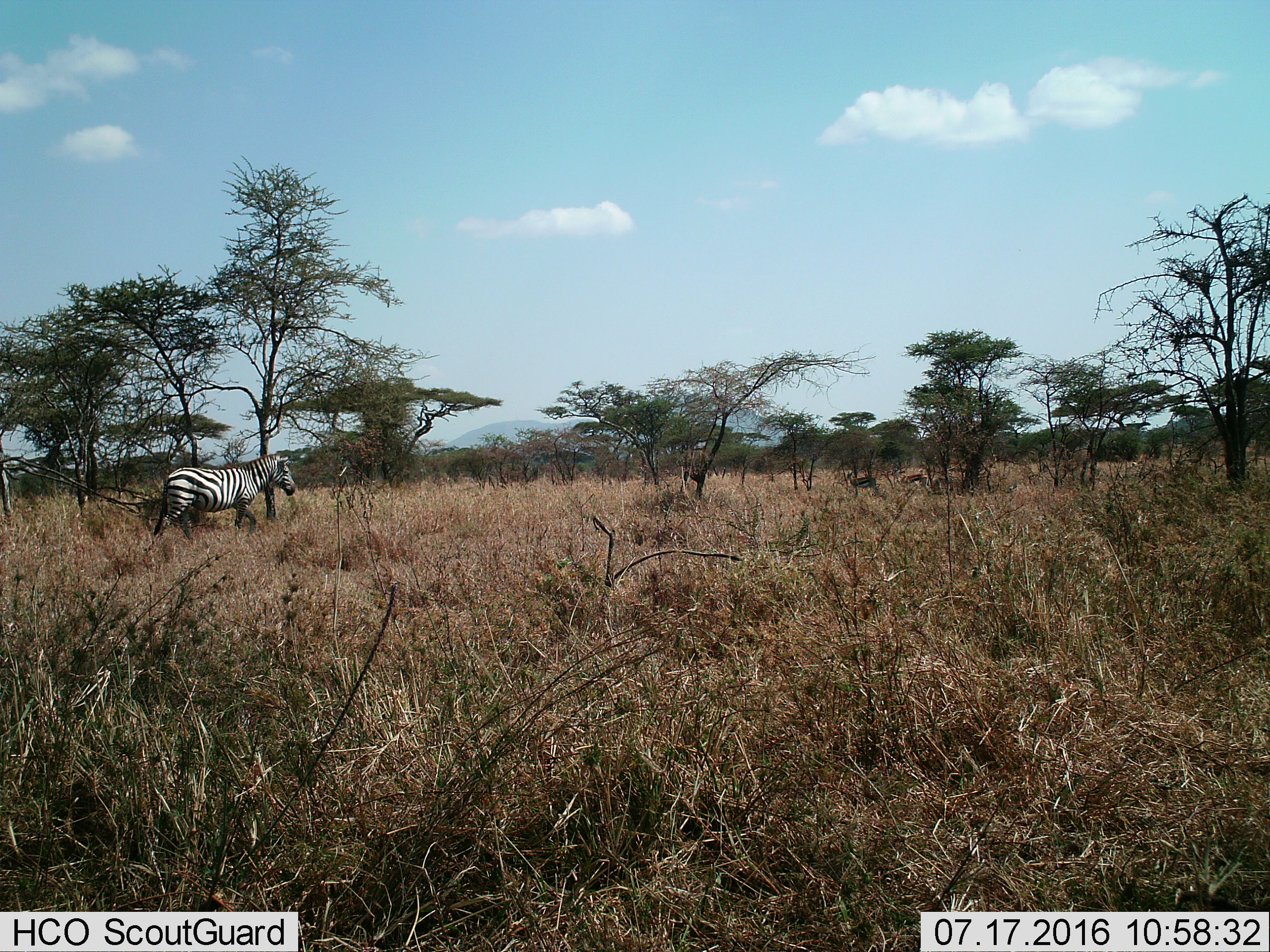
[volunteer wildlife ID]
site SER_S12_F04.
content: unidentified animal